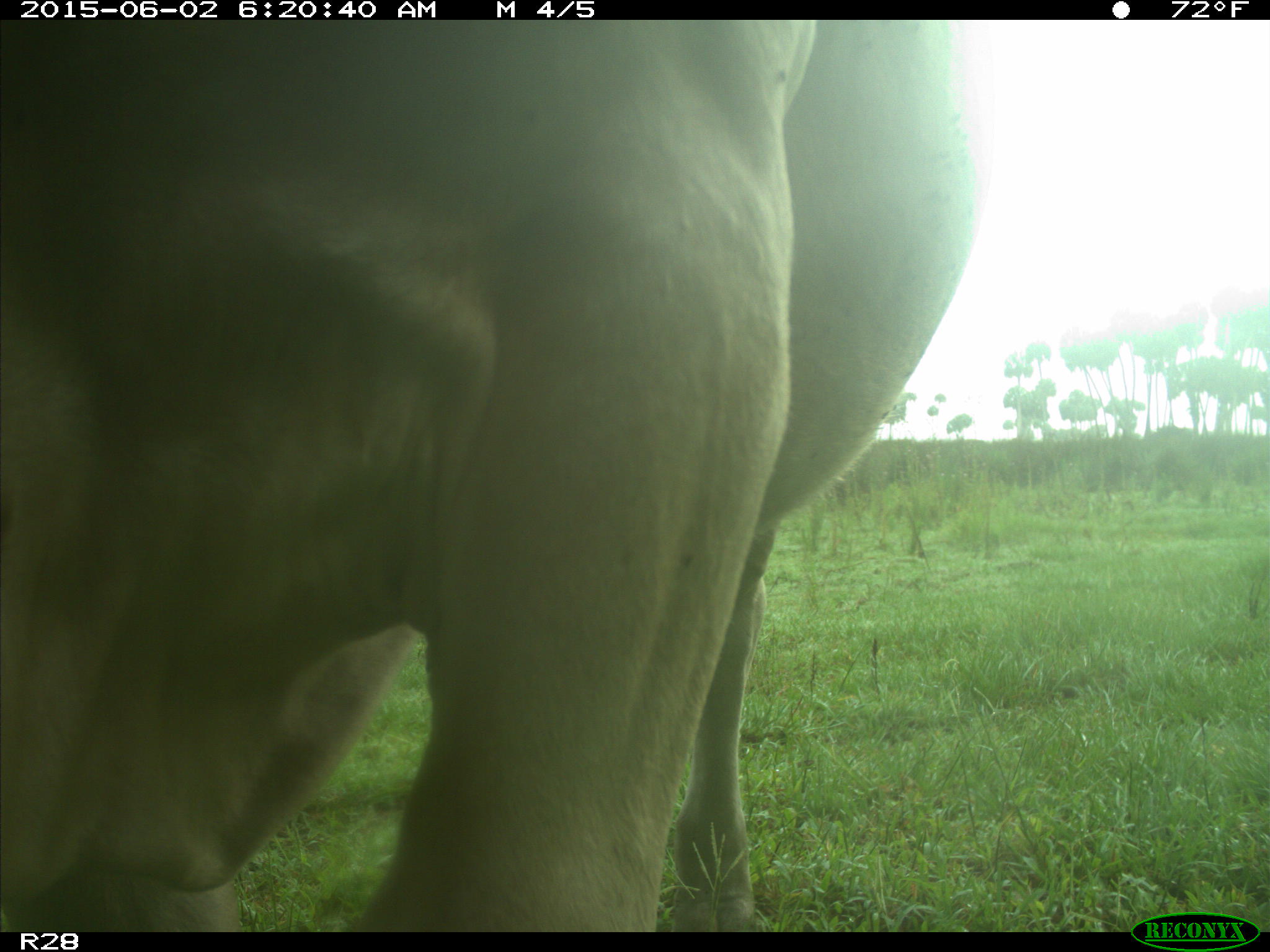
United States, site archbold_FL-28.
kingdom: Animalia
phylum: Chordata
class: Mammalia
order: Artiodactyla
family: Bovidae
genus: Bos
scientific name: Bos taurus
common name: domestic cow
Bos taurus (domestic cow).